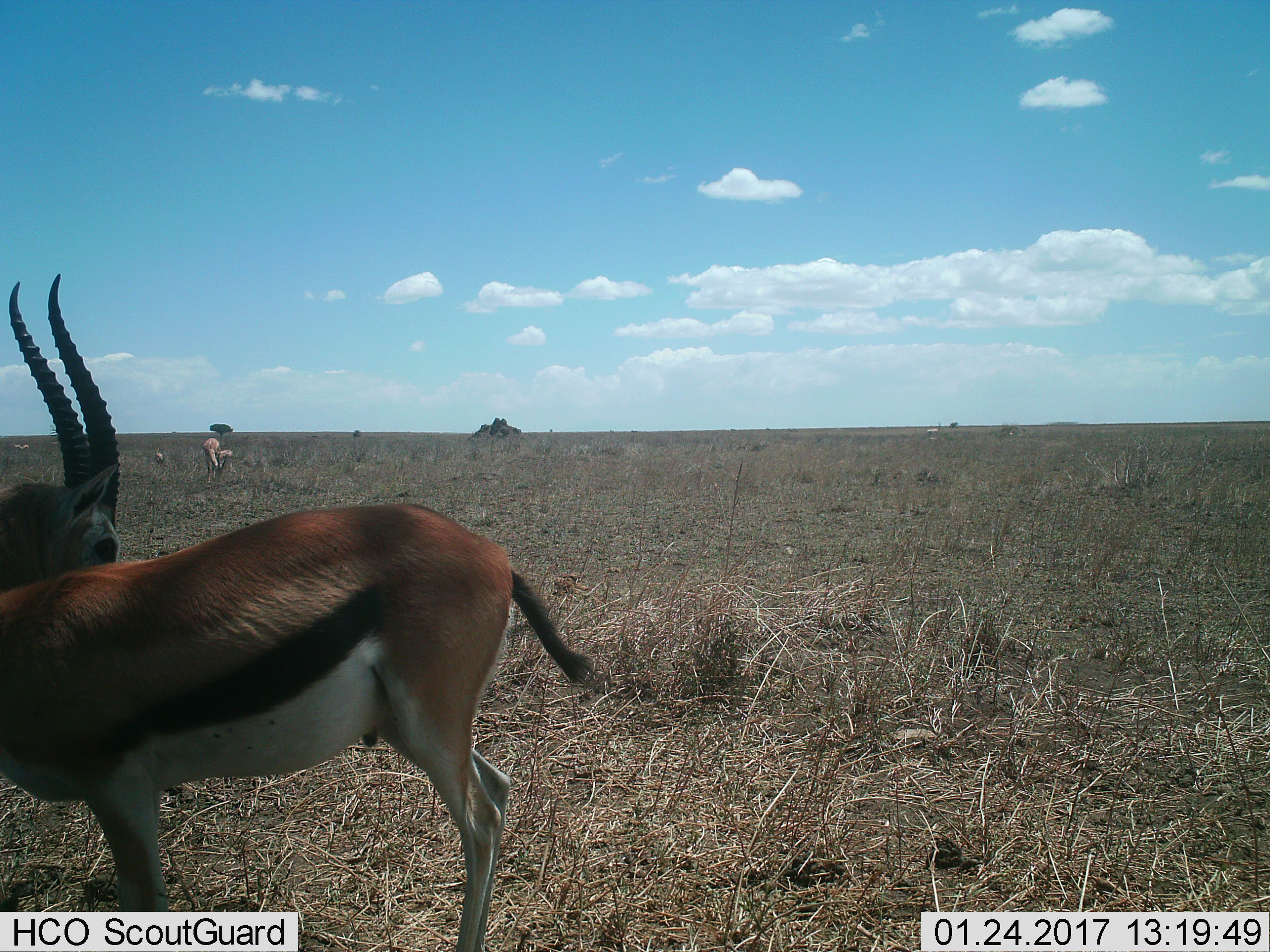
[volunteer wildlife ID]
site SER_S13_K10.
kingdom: Animalia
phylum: Chordata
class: Mammalia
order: Artiodactyla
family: Bovidae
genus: Eudorcas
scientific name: Eudorcas thomsonii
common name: thomson's gazelle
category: gazellethomsons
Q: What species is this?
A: Gazellethomsons (thomson's gazelle) (Eudorcas thomsonii).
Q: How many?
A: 4.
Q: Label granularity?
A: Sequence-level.